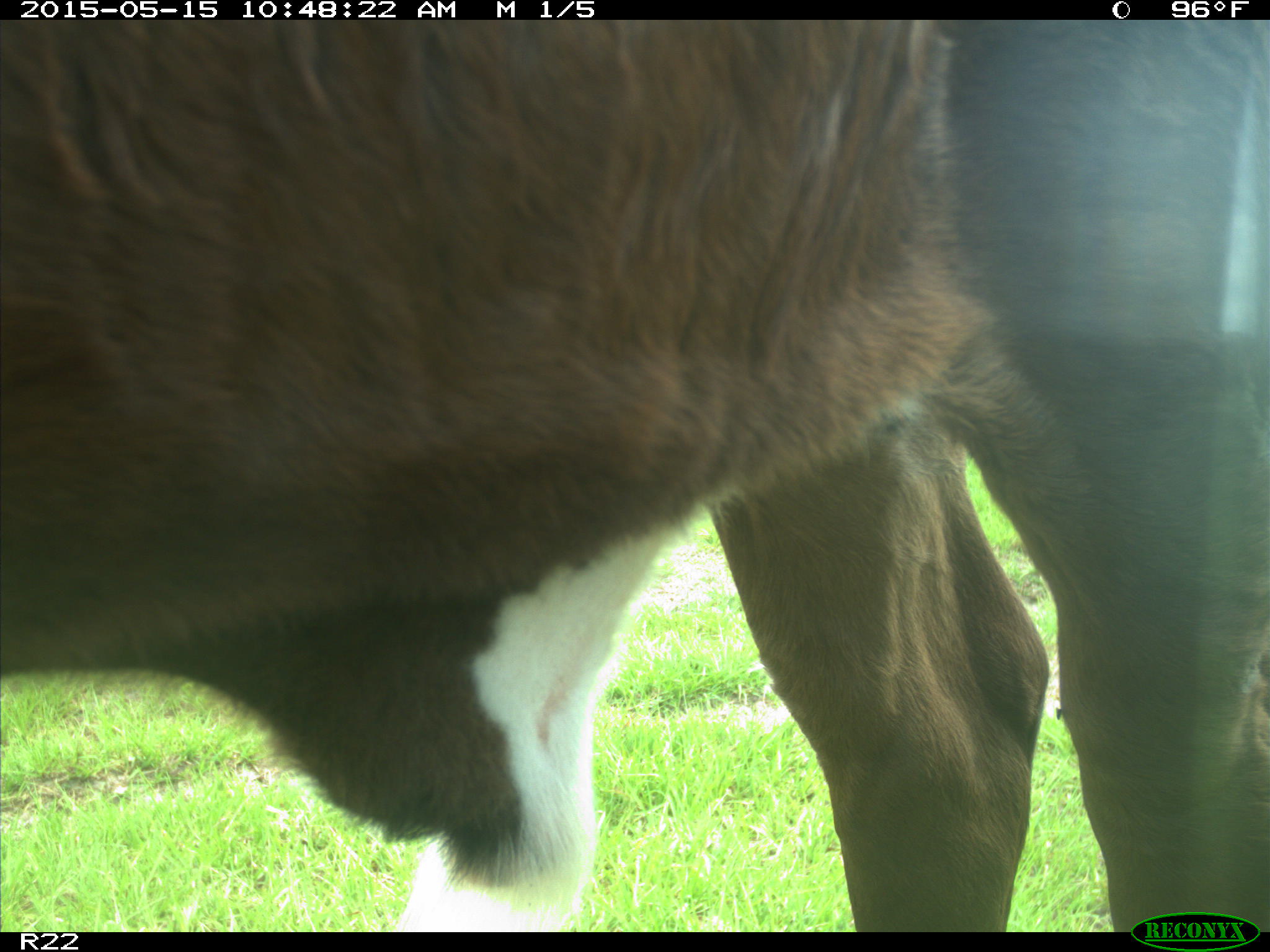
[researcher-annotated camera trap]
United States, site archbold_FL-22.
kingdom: Animalia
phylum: Chordata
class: Mammalia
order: Artiodactyla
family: Bovidae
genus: Bos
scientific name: Bos taurus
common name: domestic cow